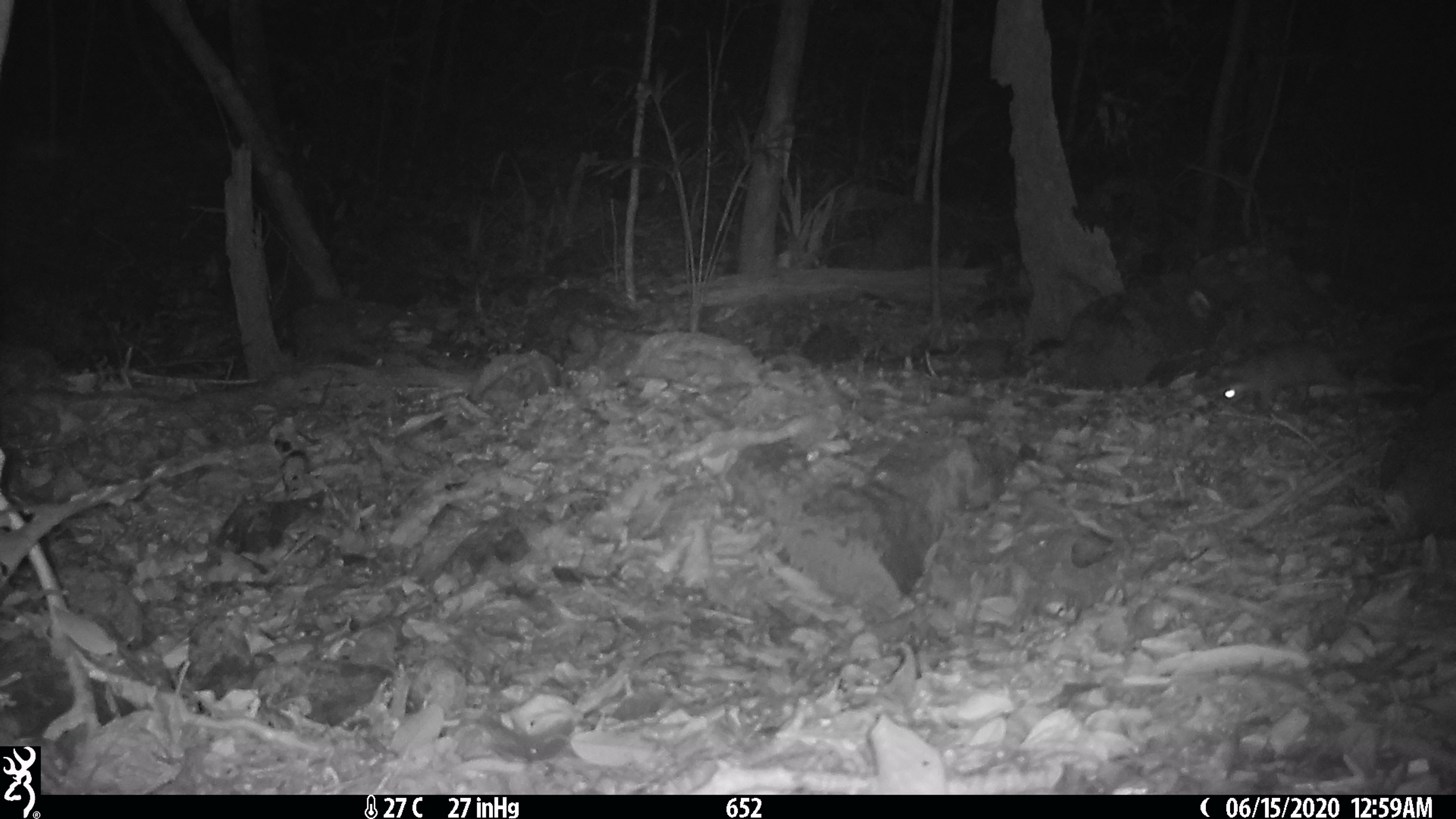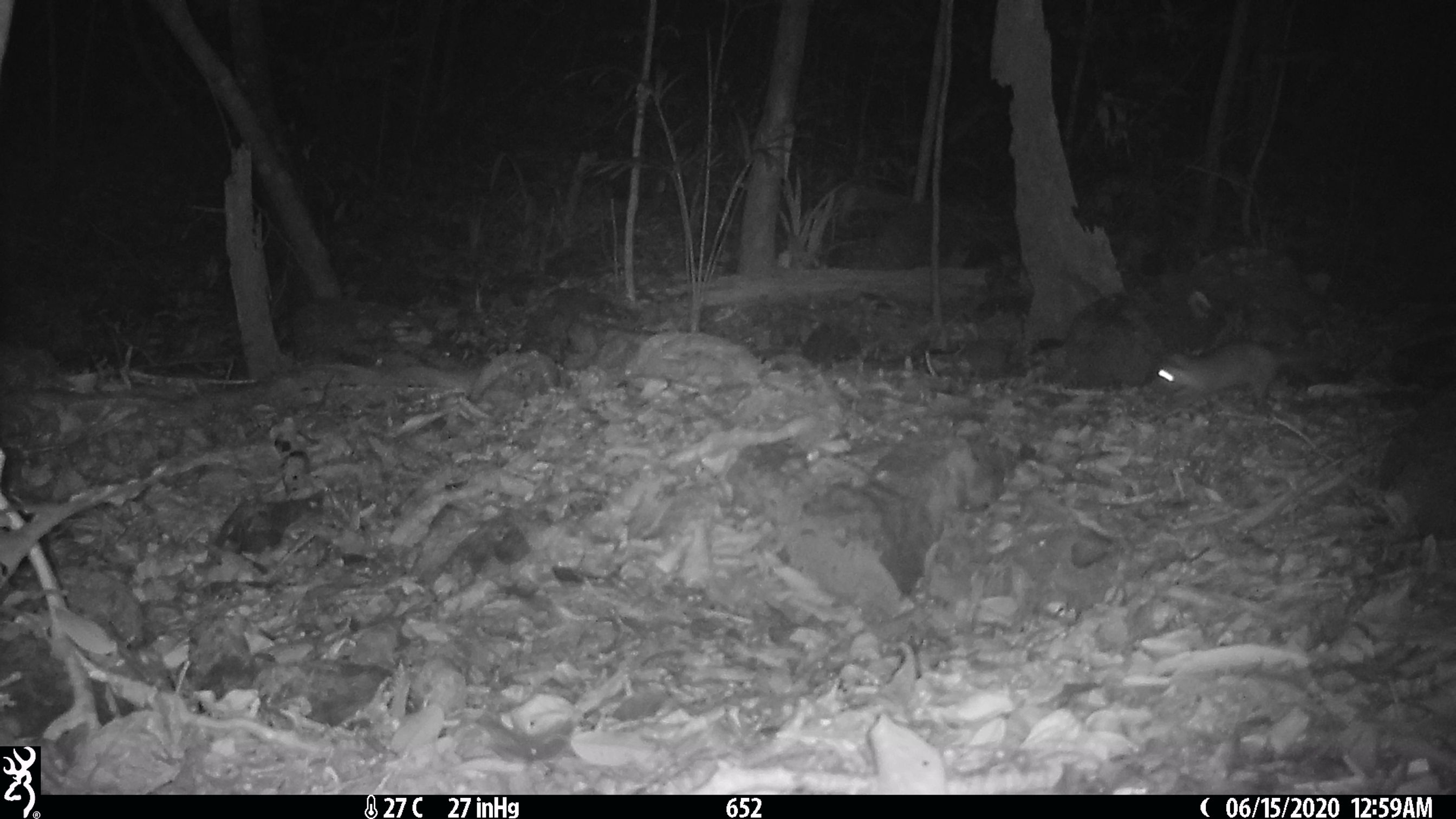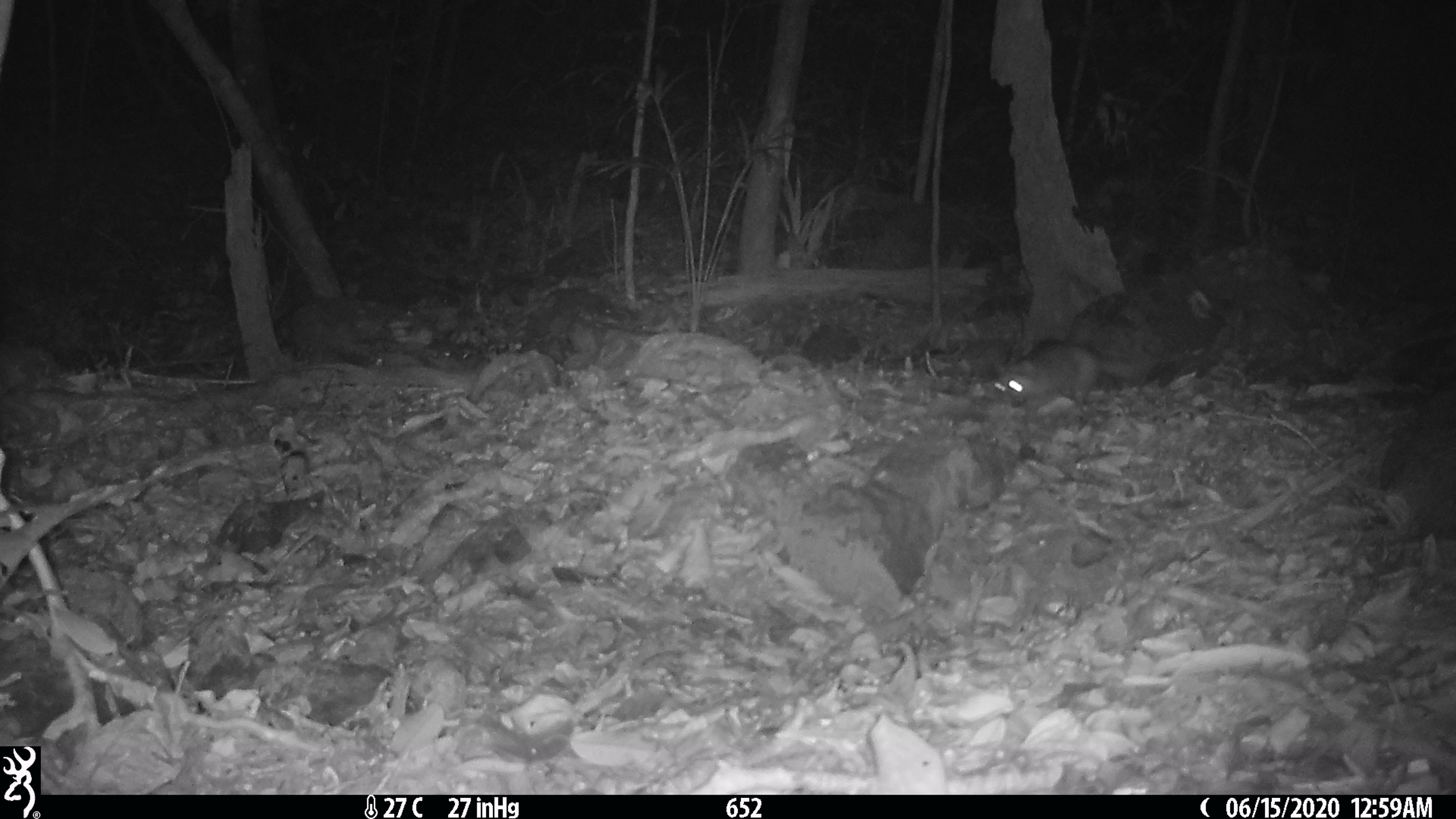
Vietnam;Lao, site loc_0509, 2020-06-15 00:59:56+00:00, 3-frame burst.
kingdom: Animalia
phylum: Chordata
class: Mammalia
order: Carnivora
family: Mustelidae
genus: Melogale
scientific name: Melogale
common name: ferret badger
Ferret badger (Melogale). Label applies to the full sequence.